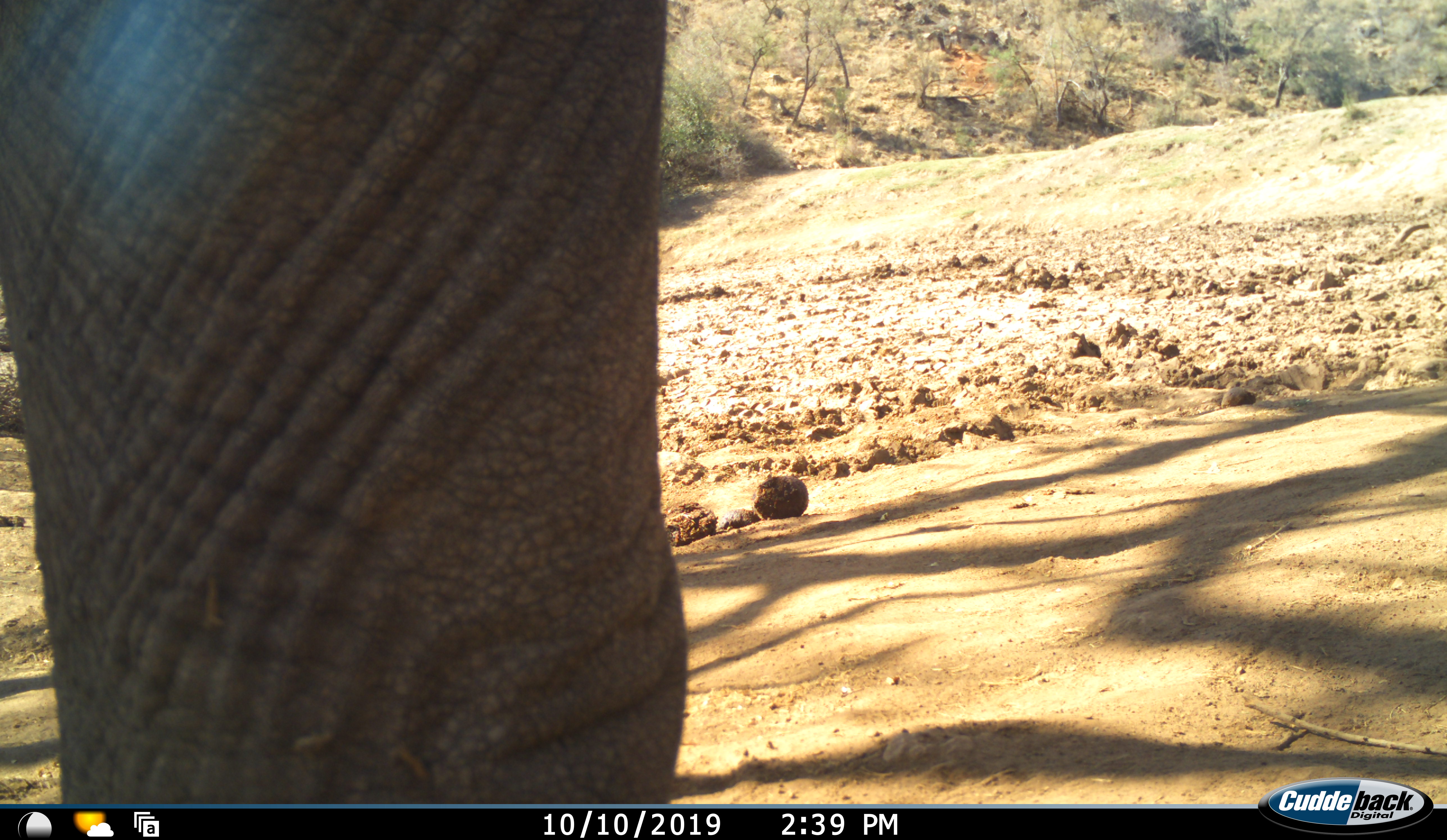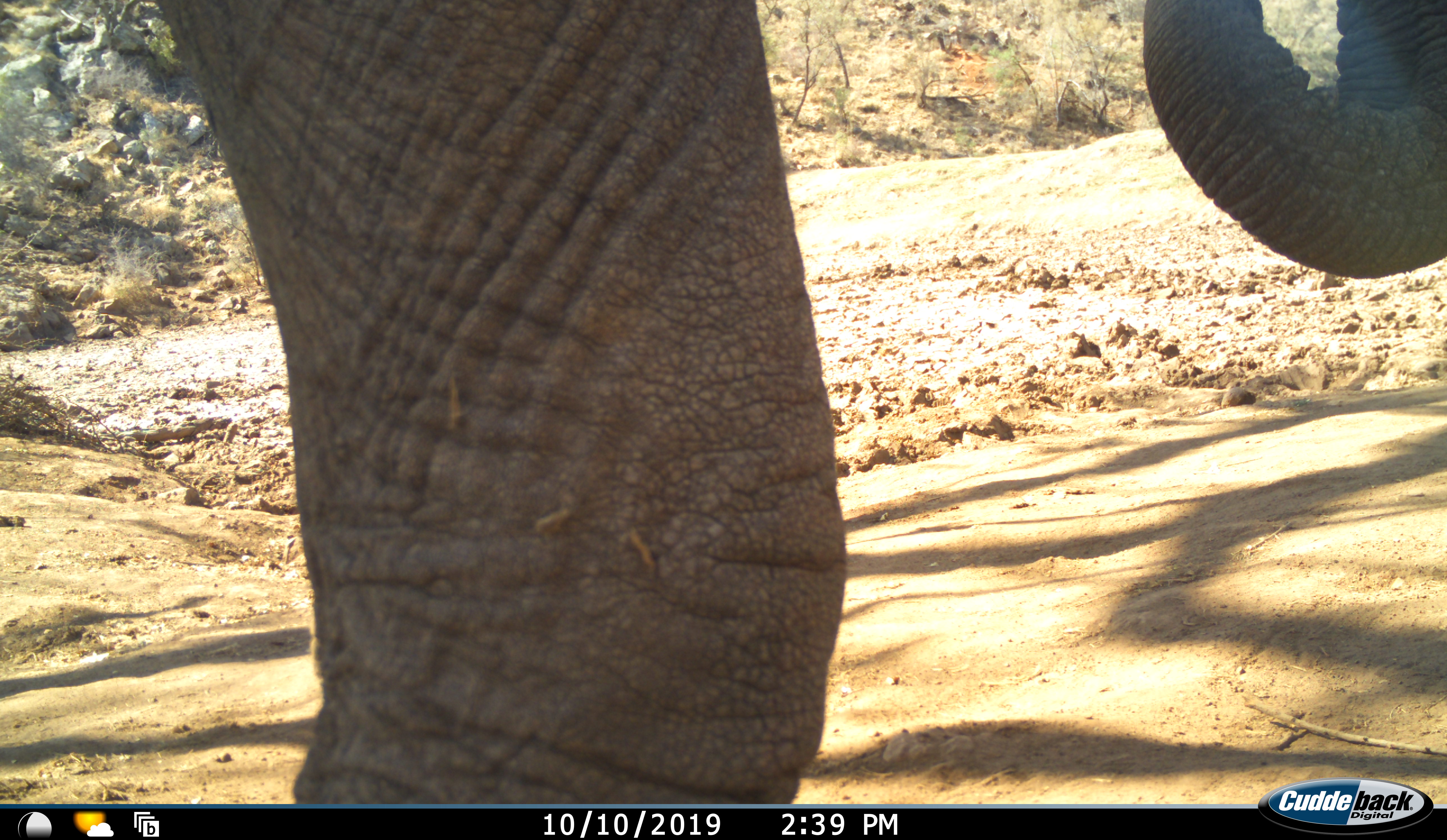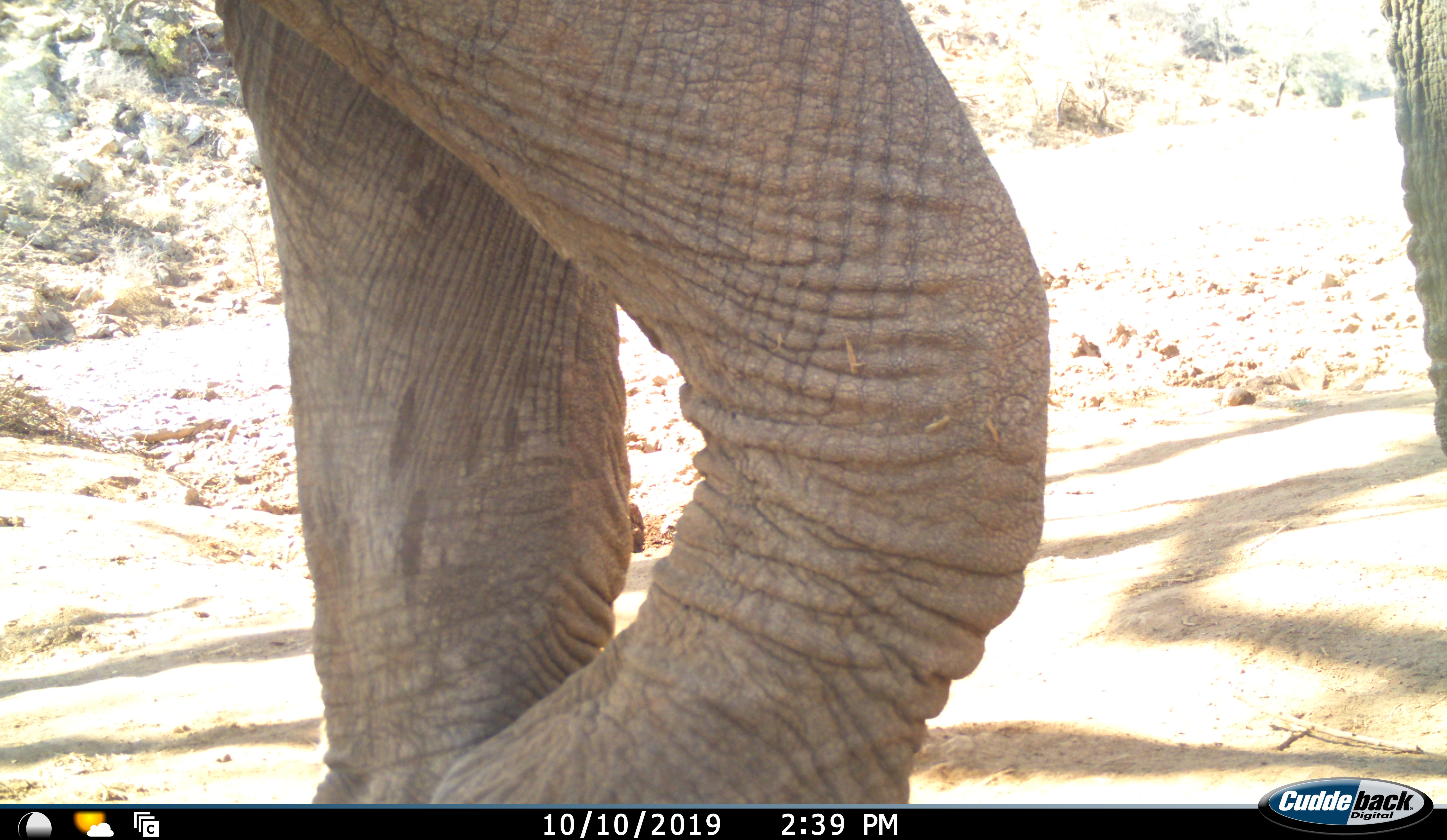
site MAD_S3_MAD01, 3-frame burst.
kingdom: Animalia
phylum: Chordata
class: Mammalia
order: Proboscidea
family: Elephantidae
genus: Loxodonta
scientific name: Loxodonta africana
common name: african bush elephant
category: elephant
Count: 1.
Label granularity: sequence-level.